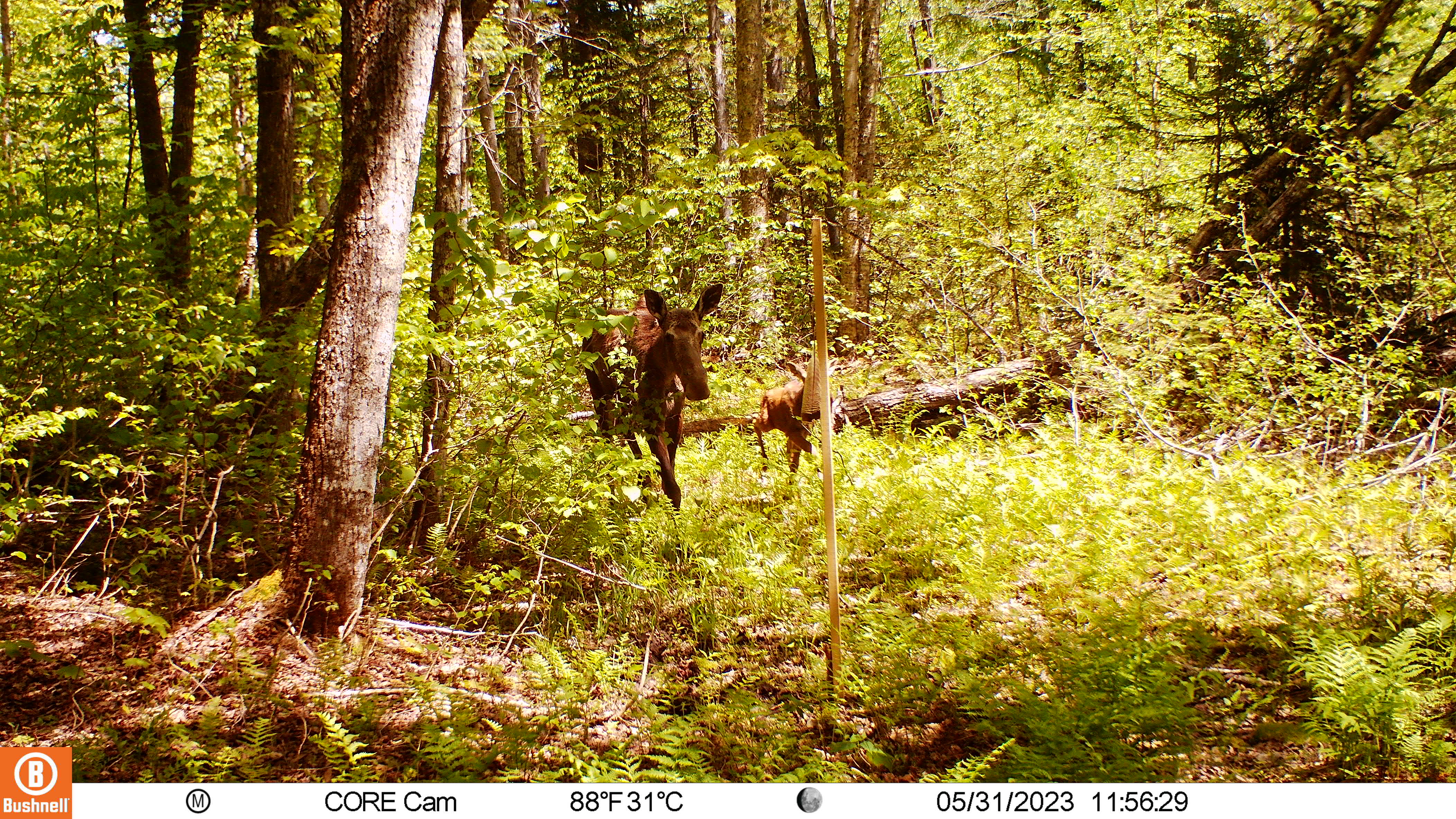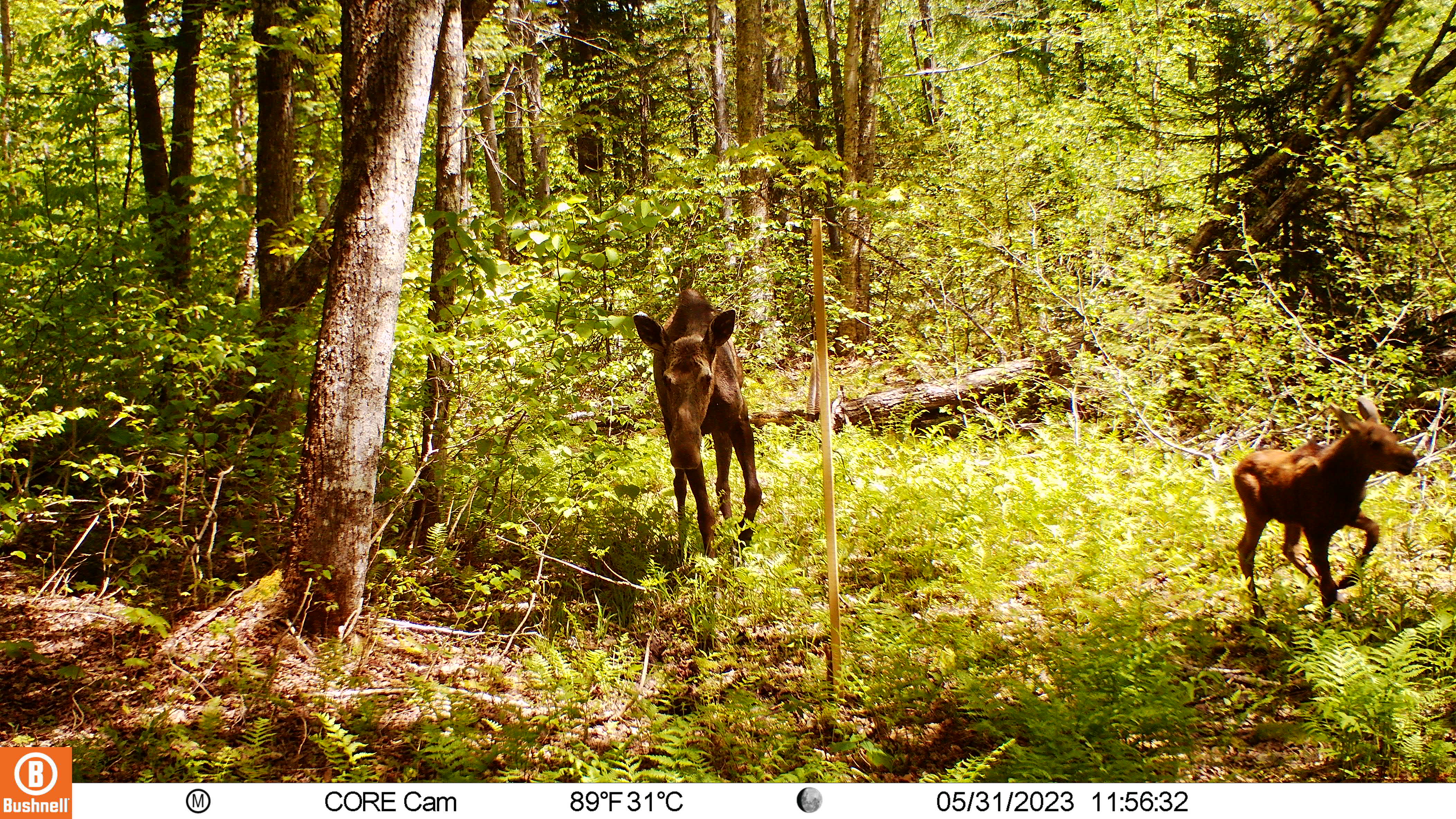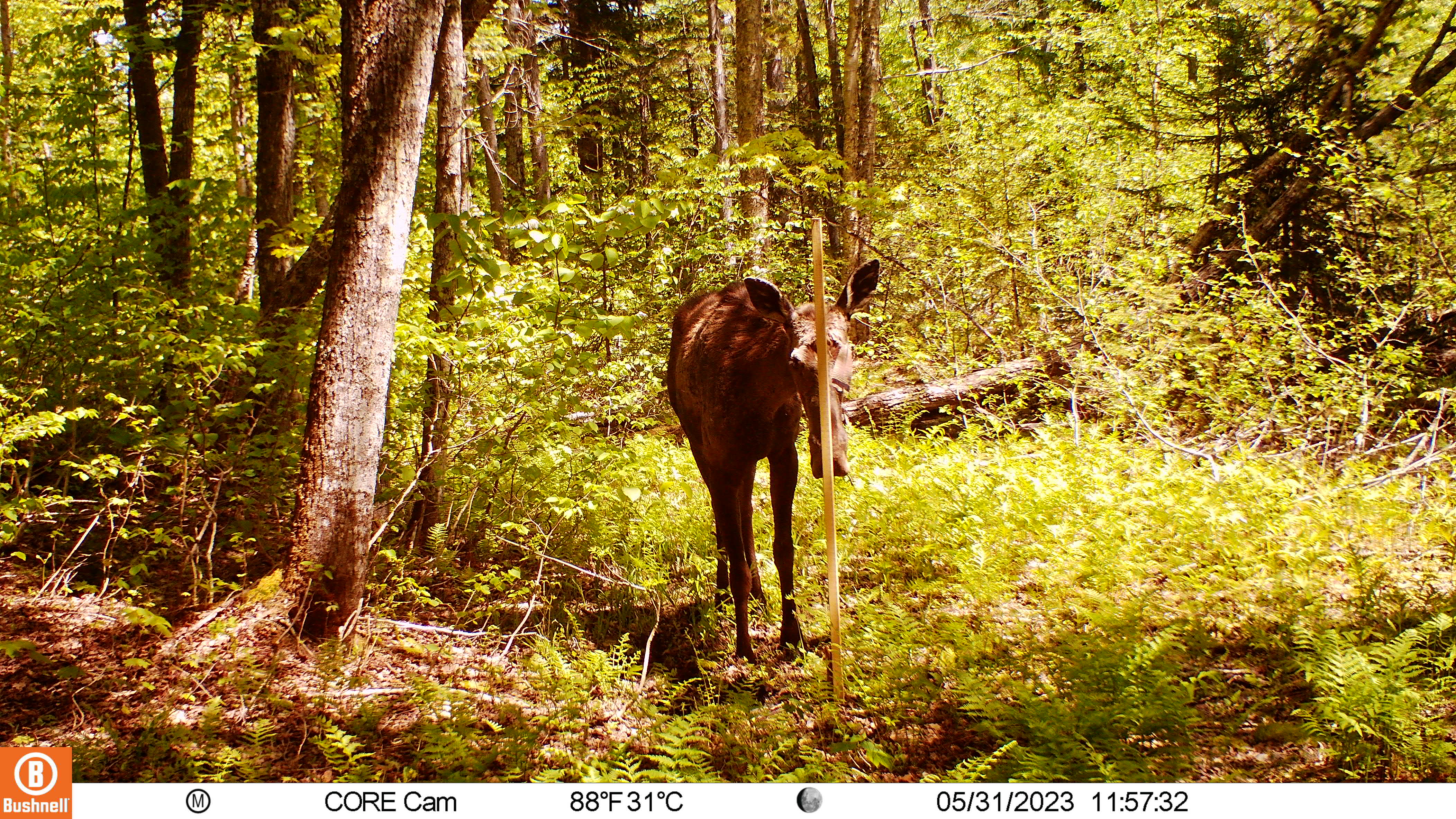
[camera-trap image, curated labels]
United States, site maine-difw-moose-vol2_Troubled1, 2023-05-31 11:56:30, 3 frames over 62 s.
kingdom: Animalia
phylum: Chordata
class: Mammalia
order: Artiodactyla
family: Cervidae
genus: Alces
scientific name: Alces alces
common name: moose